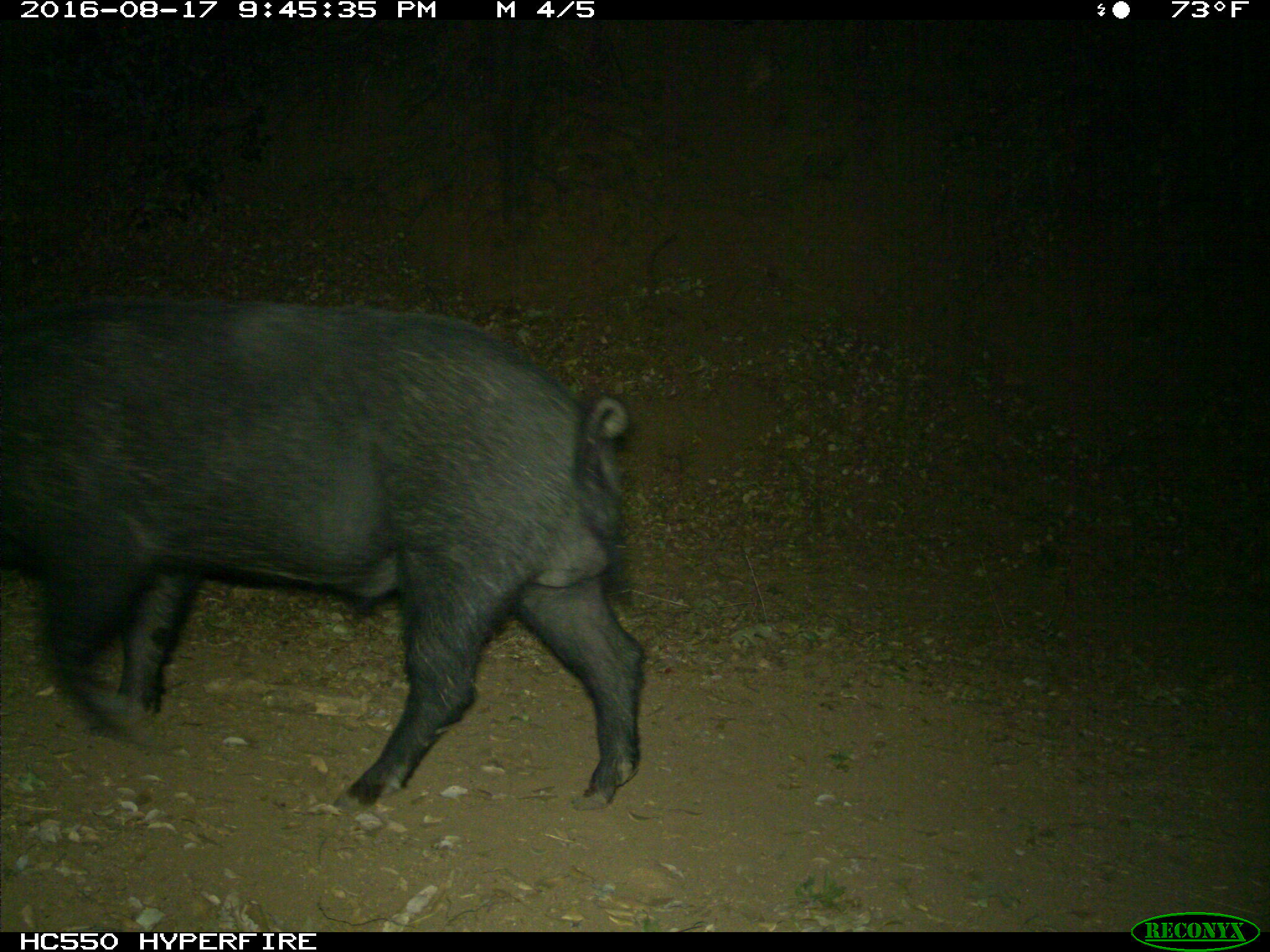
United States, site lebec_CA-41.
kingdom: Animalia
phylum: Chordata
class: Mammalia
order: Artiodactyla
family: Suidae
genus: Sus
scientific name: Sus scrofa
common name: wild boar